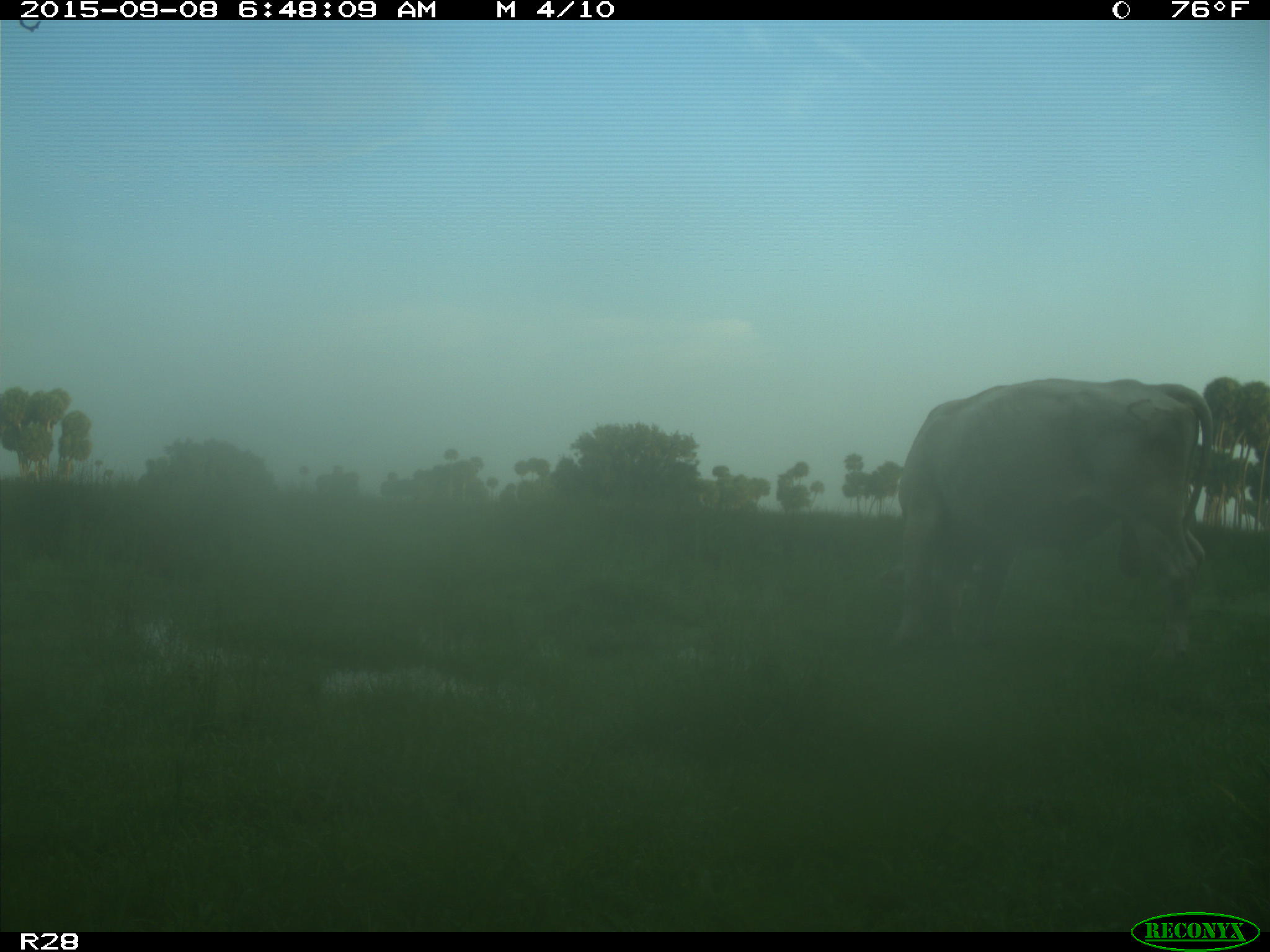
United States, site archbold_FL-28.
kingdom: Animalia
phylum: Chordata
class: Mammalia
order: Artiodactyla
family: Bovidae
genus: Bos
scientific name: Bos taurus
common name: domestic cow